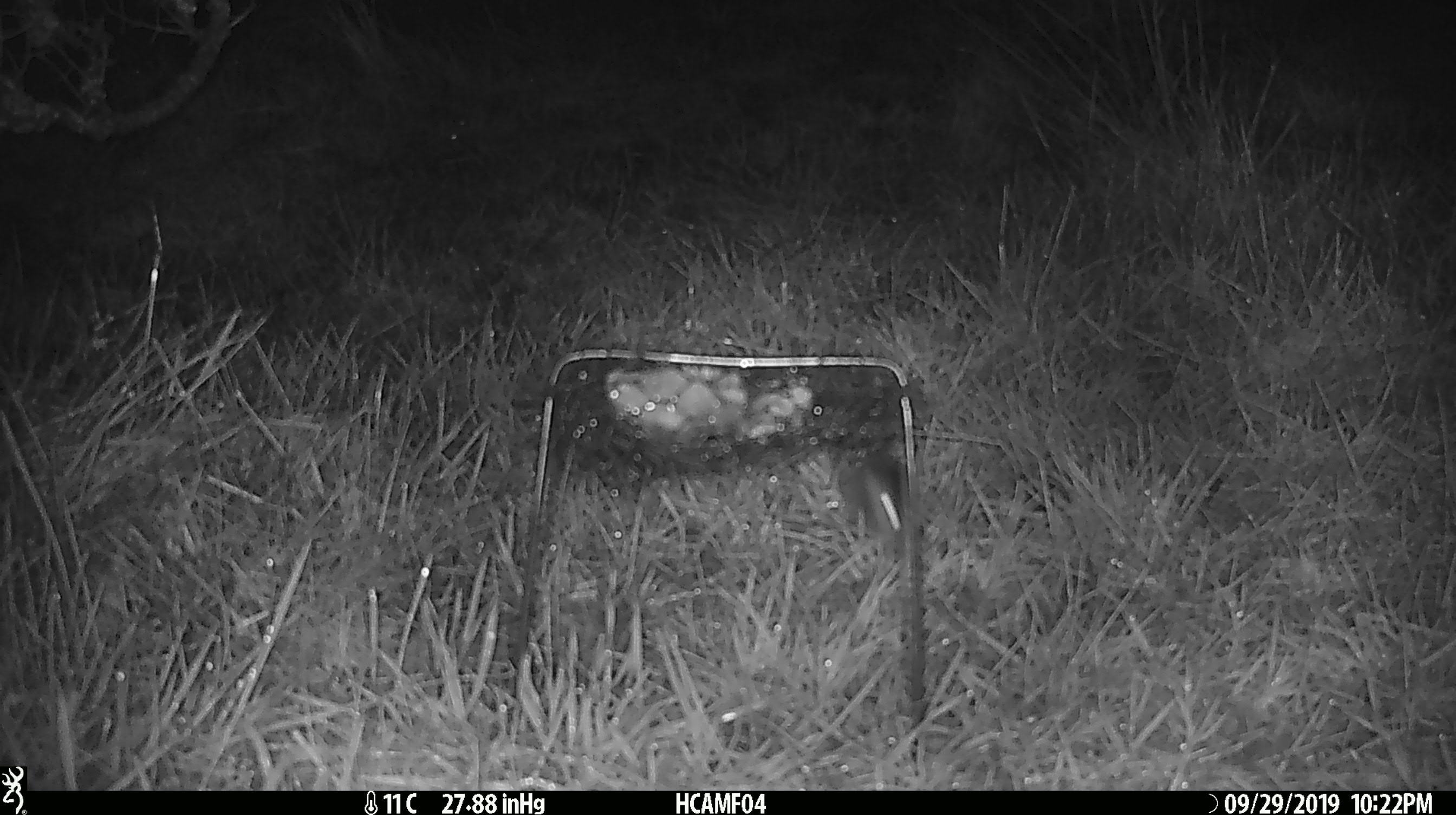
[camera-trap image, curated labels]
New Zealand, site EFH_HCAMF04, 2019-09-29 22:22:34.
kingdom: Animalia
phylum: Chordata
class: Mammalia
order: Rodentia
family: Muridae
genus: Mus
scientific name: Mus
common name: mouse